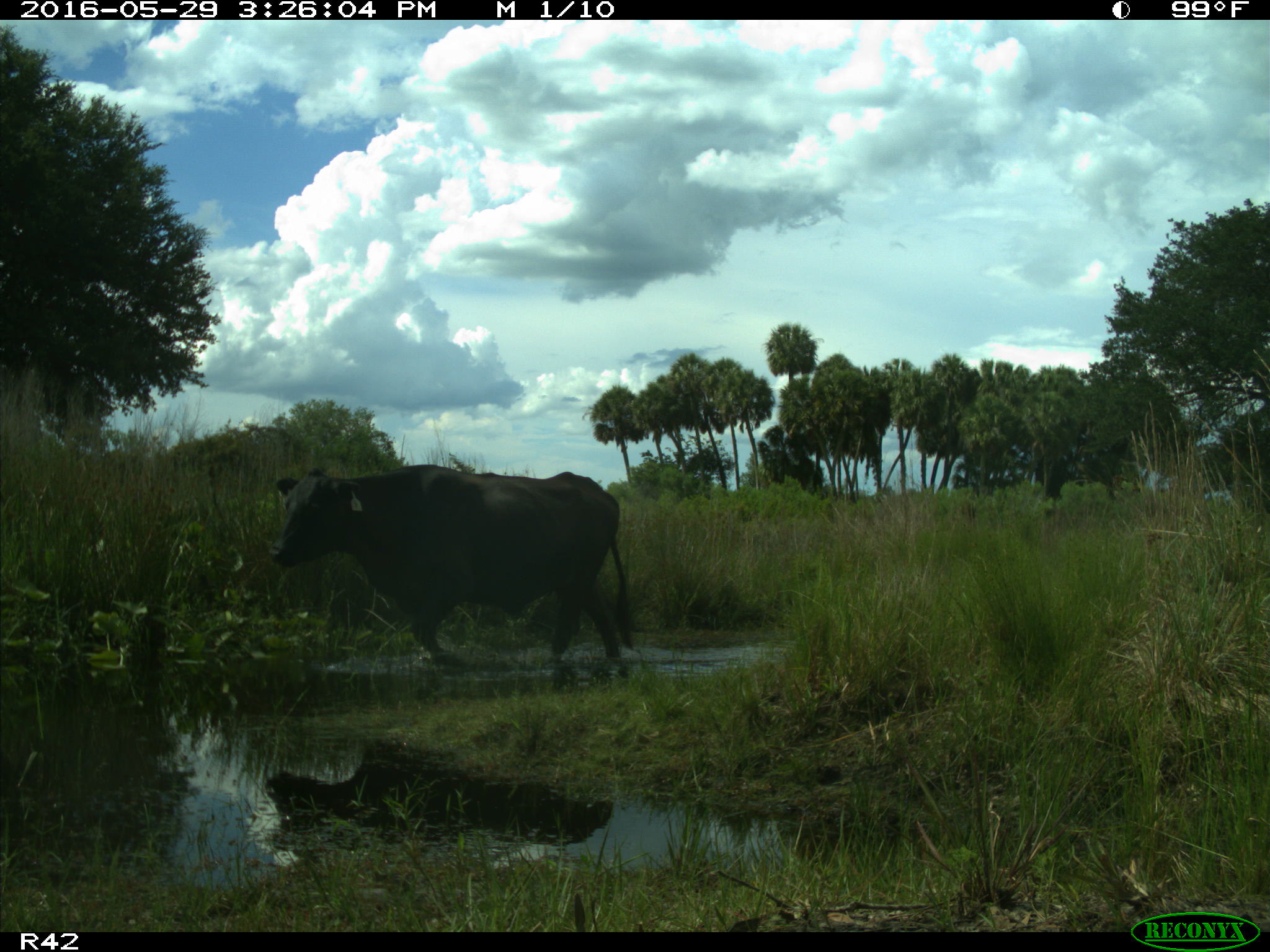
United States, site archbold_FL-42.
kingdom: Animalia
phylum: Chordata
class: Mammalia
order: Artiodactyla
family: Bovidae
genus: Bos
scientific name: Bos taurus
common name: domestic cow